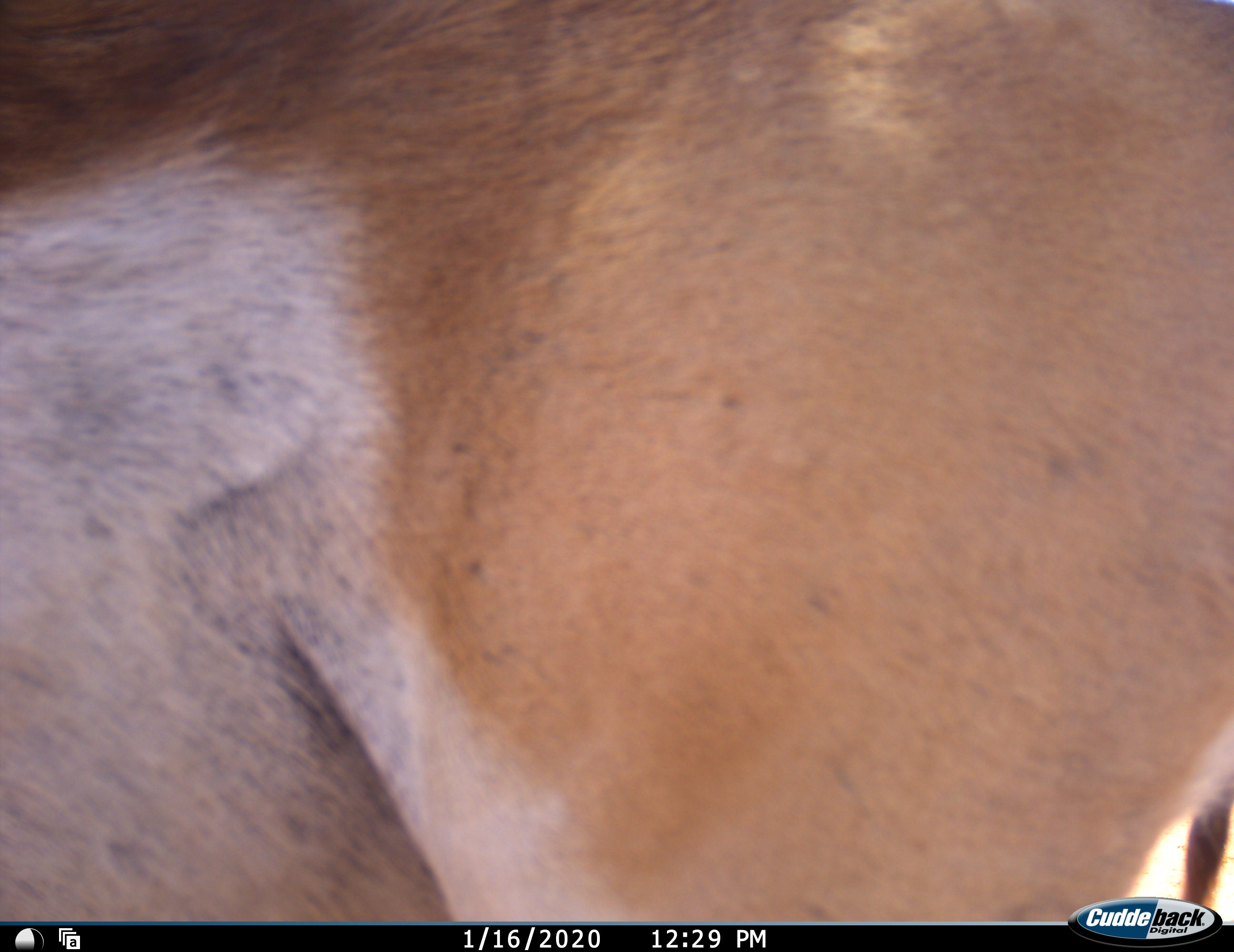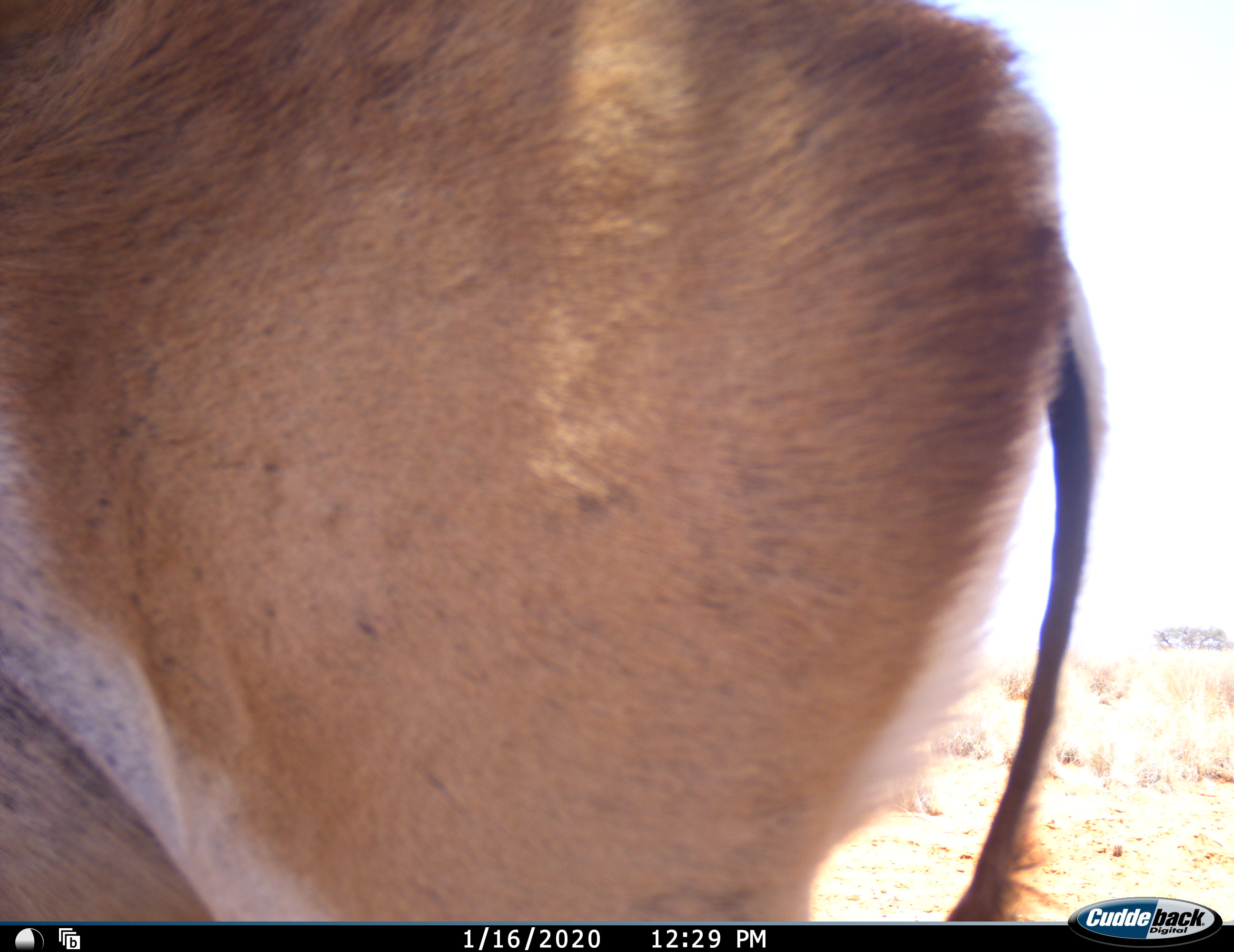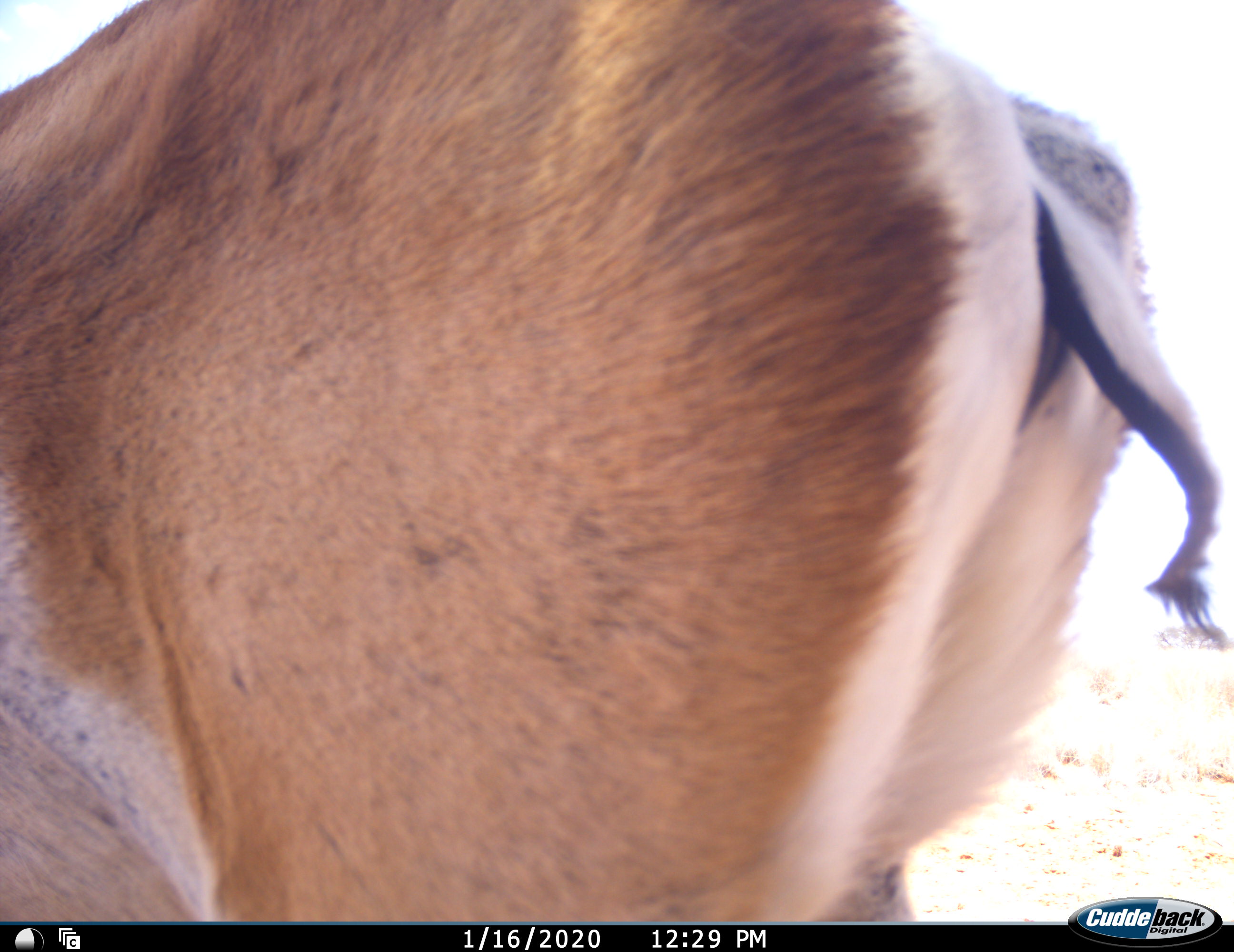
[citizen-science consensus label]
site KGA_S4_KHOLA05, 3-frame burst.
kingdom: Animalia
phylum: Chordata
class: Mammalia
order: Artiodactyla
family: Bovidae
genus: Antidorcas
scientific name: Antidorcas marsupialis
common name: springbok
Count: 1.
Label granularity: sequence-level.